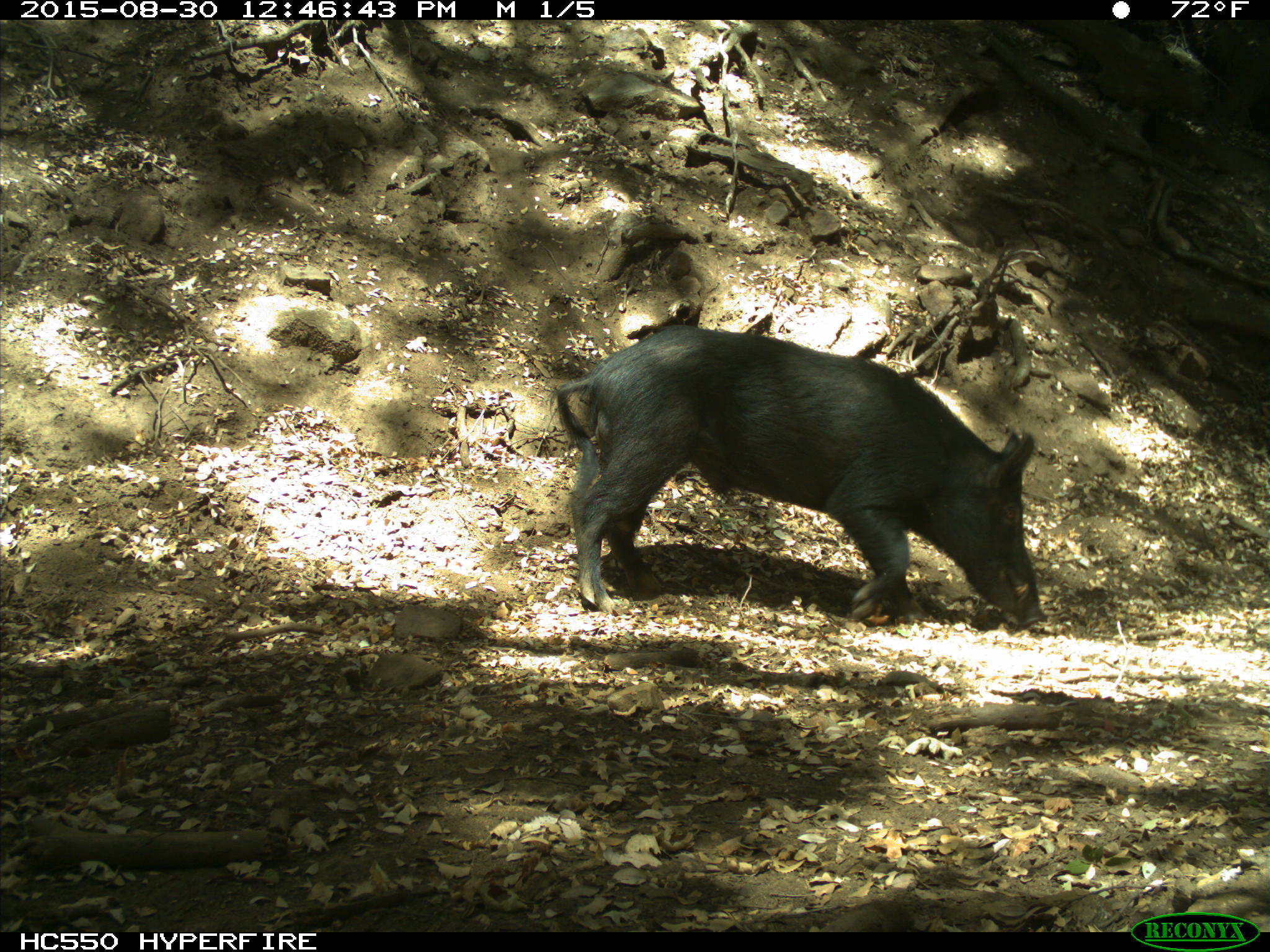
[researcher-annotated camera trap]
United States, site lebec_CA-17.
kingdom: Animalia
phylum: Chordata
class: Mammalia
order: Artiodactyla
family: Suidae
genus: Sus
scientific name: Sus scrofa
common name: wild boar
Sus scrofa (wild boar).